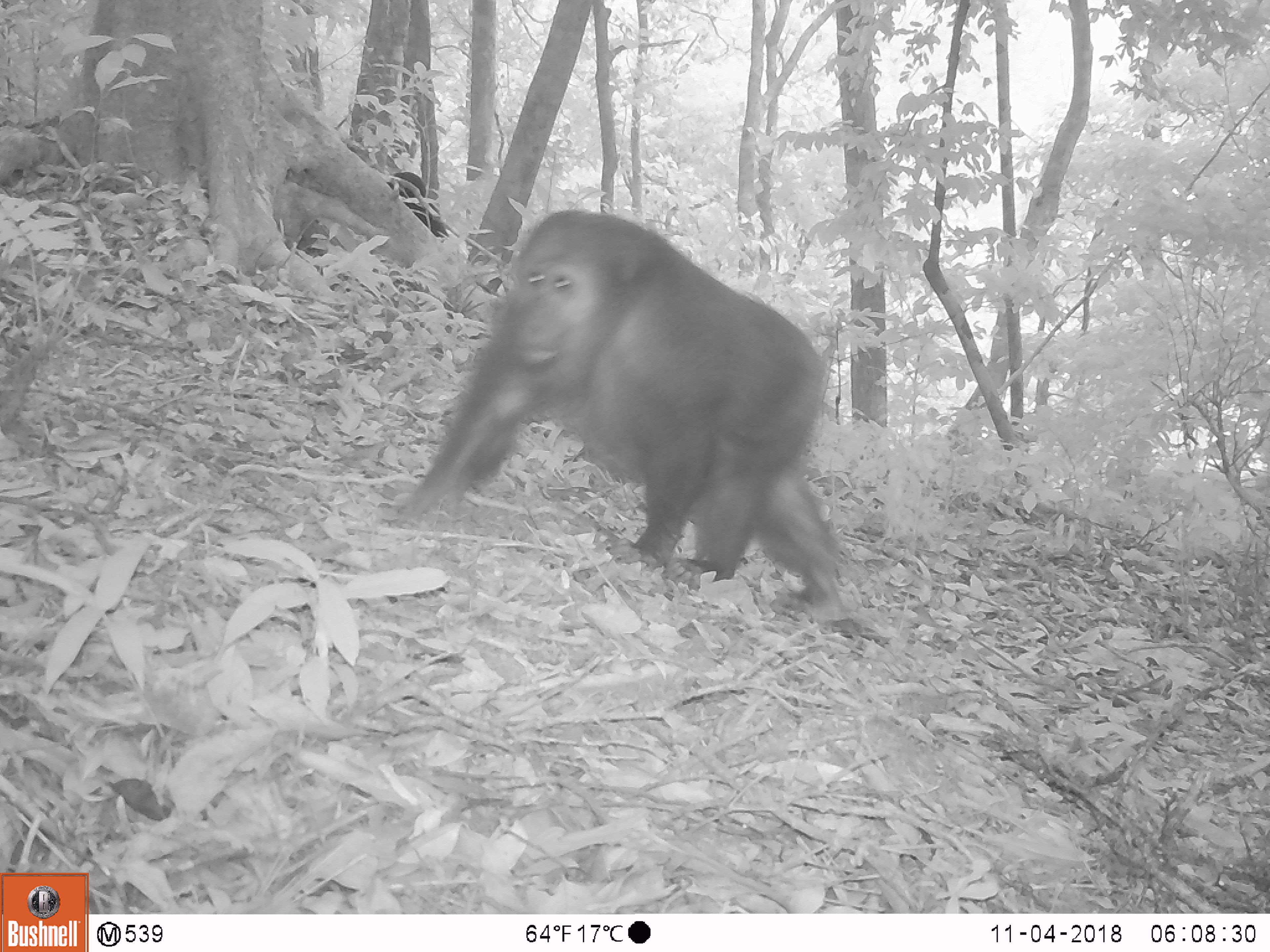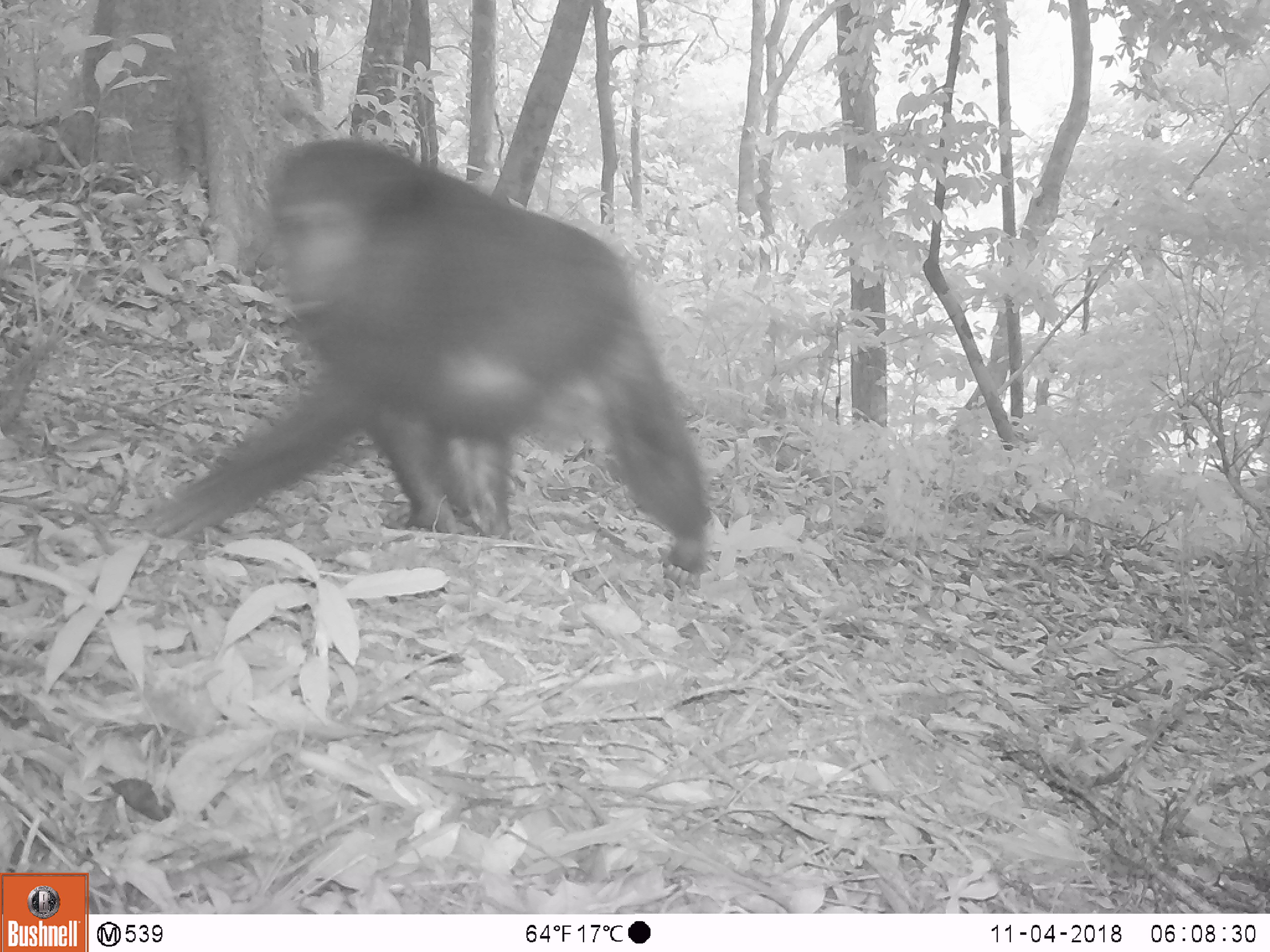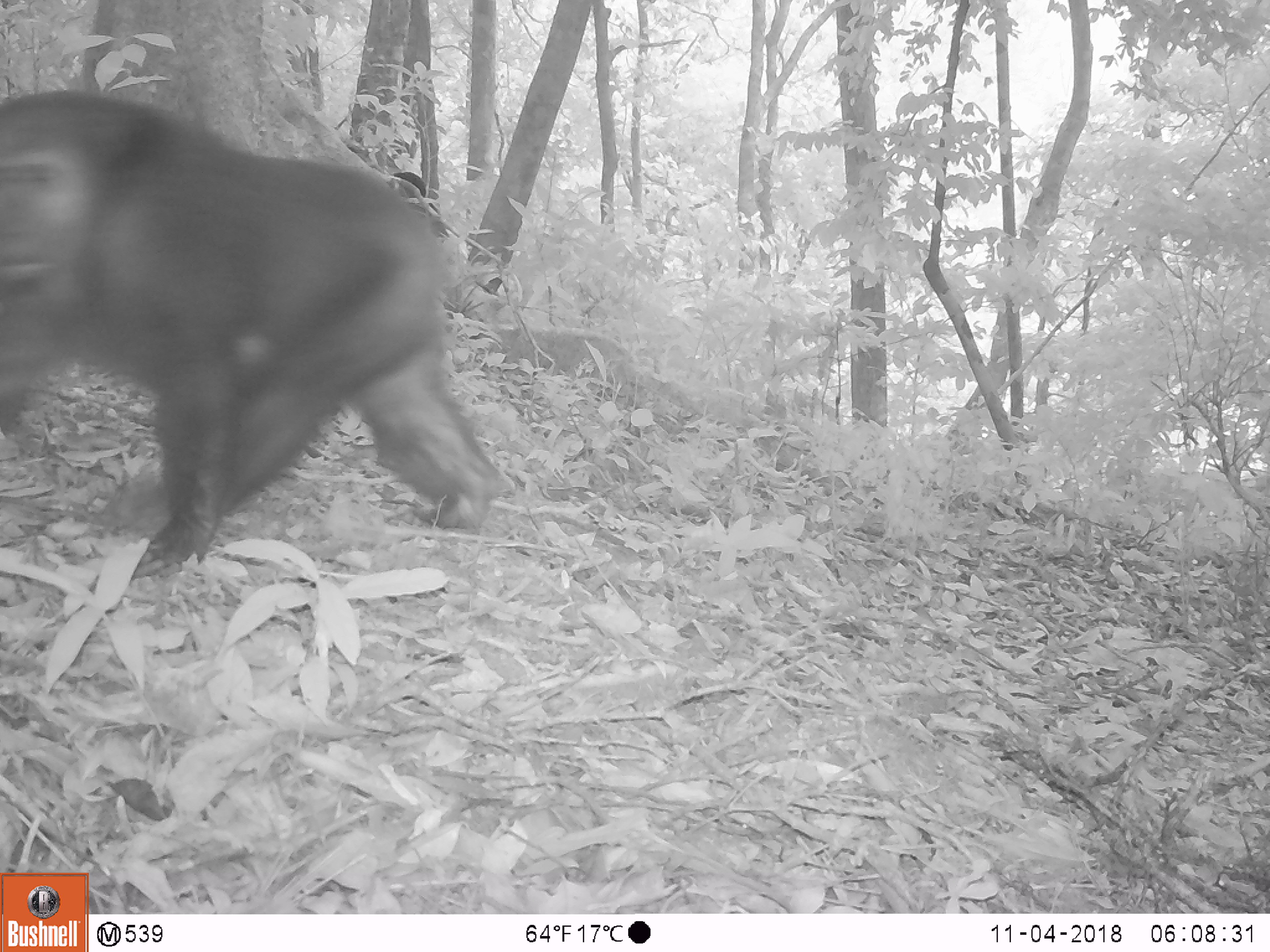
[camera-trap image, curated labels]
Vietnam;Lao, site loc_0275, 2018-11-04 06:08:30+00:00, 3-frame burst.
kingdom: Animalia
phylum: Chordata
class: Mammalia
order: Primates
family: Cercopithecidae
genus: Macaca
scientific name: Macaca arctoides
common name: stump-tailed macaque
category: stump tailed macaque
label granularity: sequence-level